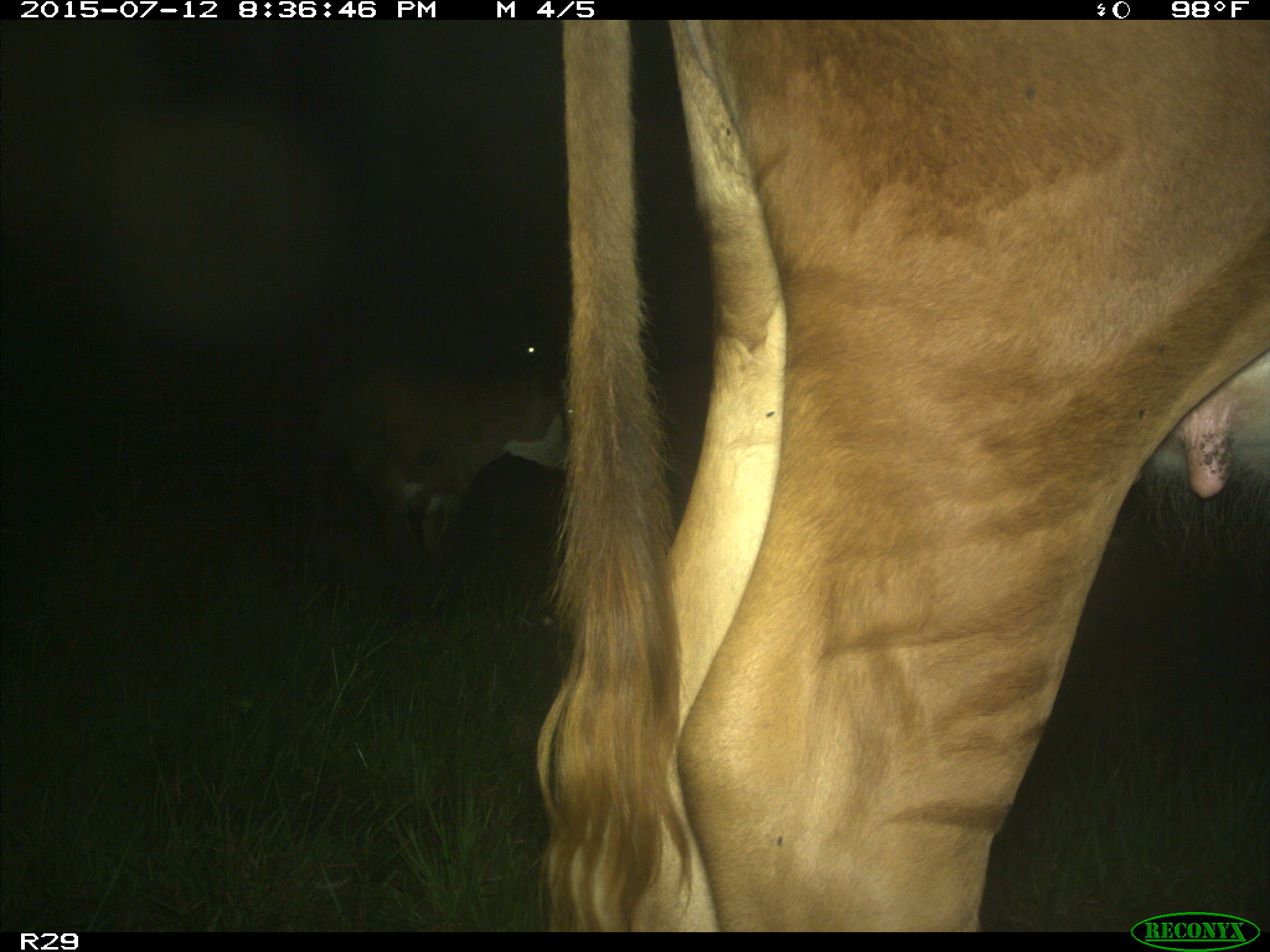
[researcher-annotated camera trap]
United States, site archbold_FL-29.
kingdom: Animalia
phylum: Chordata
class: Mammalia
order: Artiodactyla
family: Bovidae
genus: Bos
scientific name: Bos taurus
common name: domestic cow